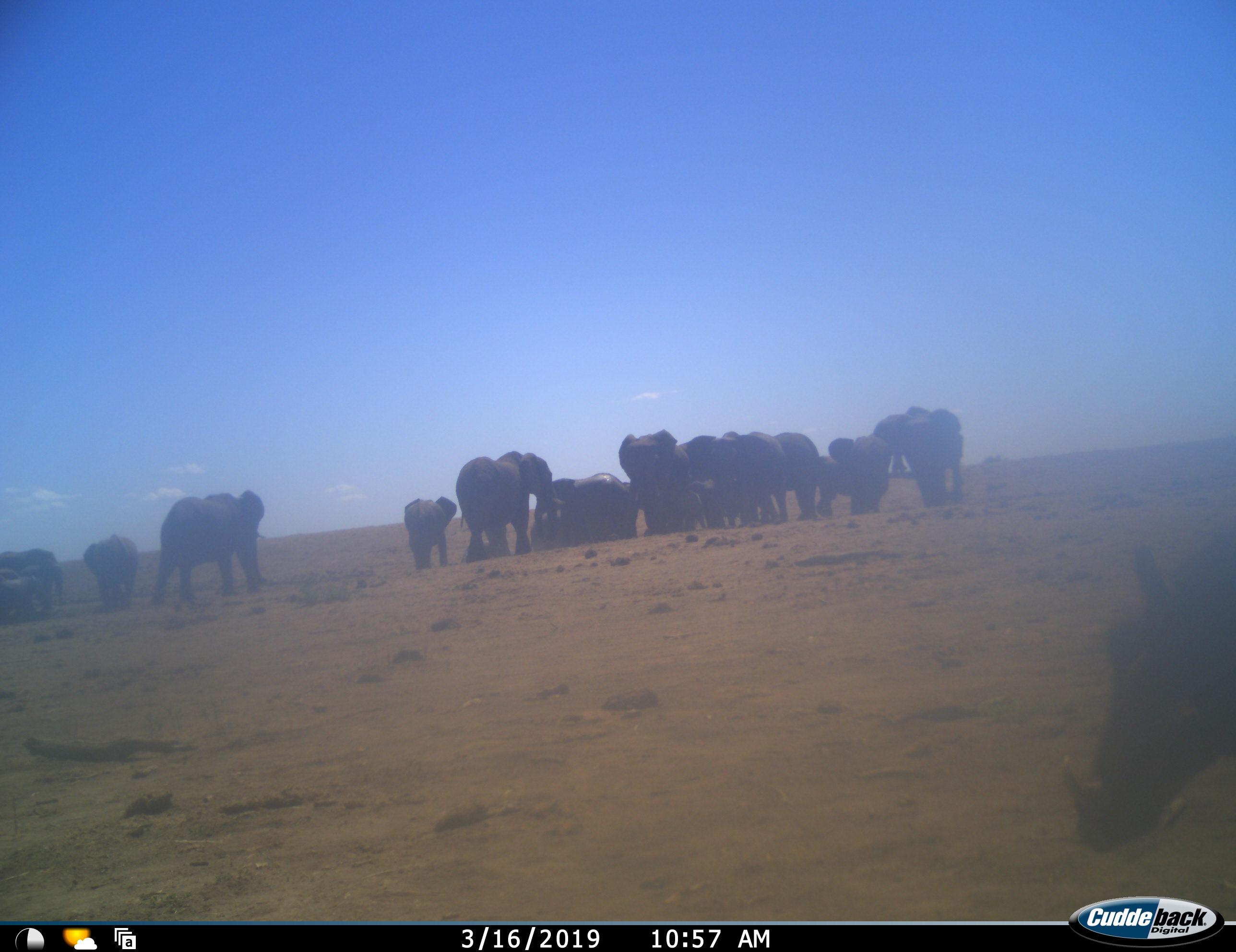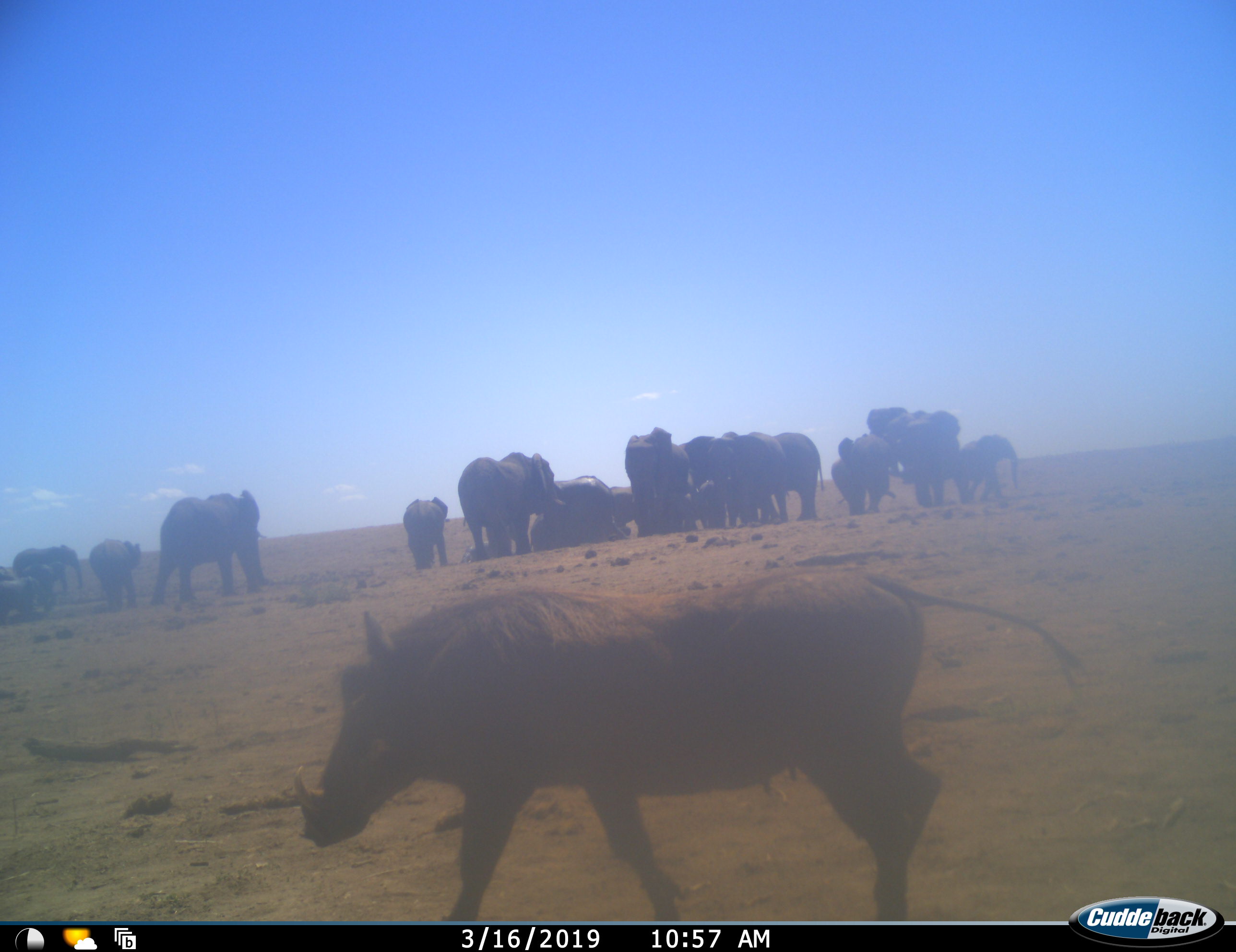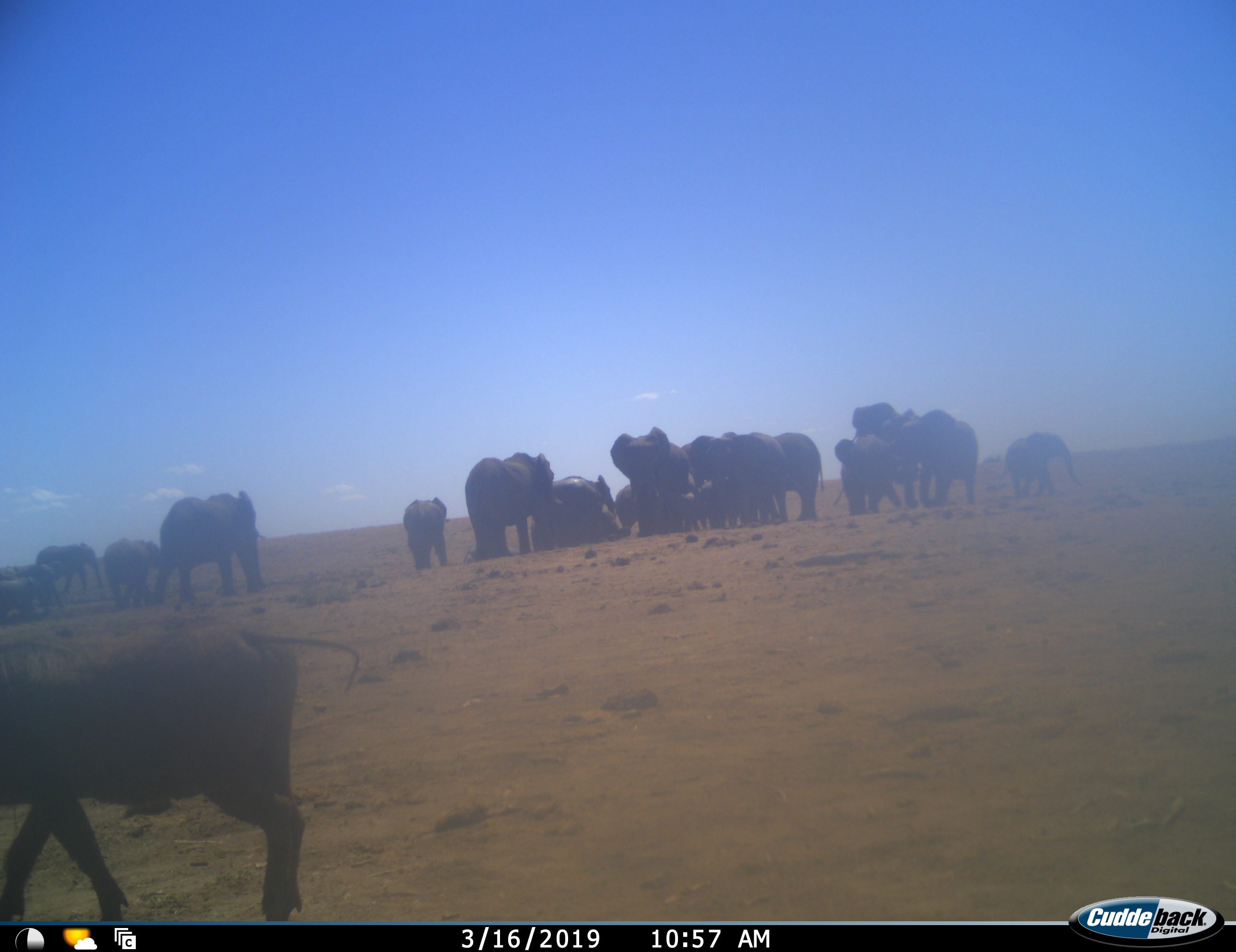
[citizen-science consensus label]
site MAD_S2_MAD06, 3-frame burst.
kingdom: Animalia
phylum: Chordata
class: Mammalia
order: Proboscidea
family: Elephantidae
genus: Loxodonta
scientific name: Loxodonta africana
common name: african bush elephant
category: elephant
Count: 11-50.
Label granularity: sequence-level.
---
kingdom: Animalia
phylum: Chordata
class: Mammalia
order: Artiodactyla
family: Suidae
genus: Phacochoerus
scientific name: Phacochoerus africanus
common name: warthog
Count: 1.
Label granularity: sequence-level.